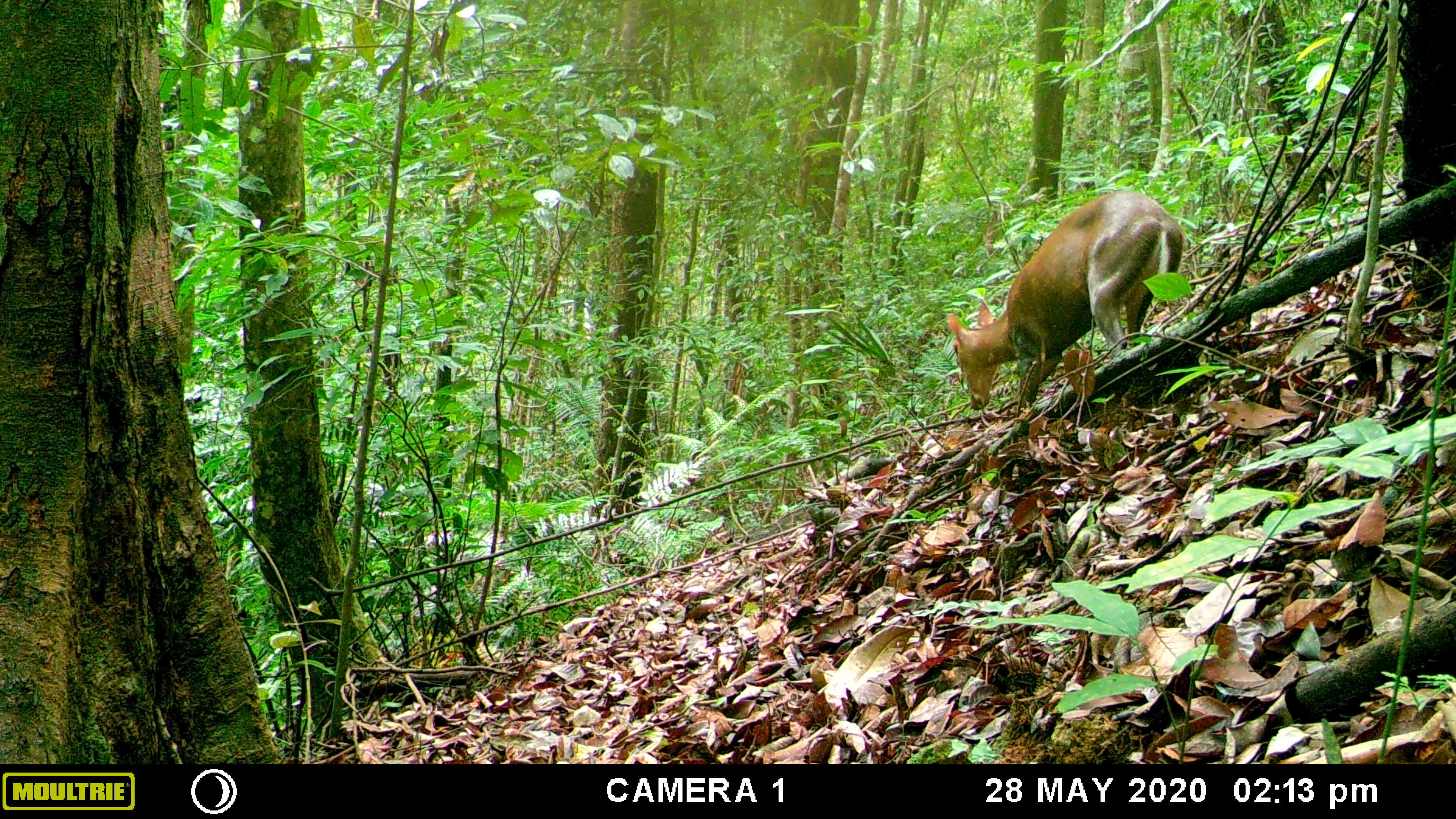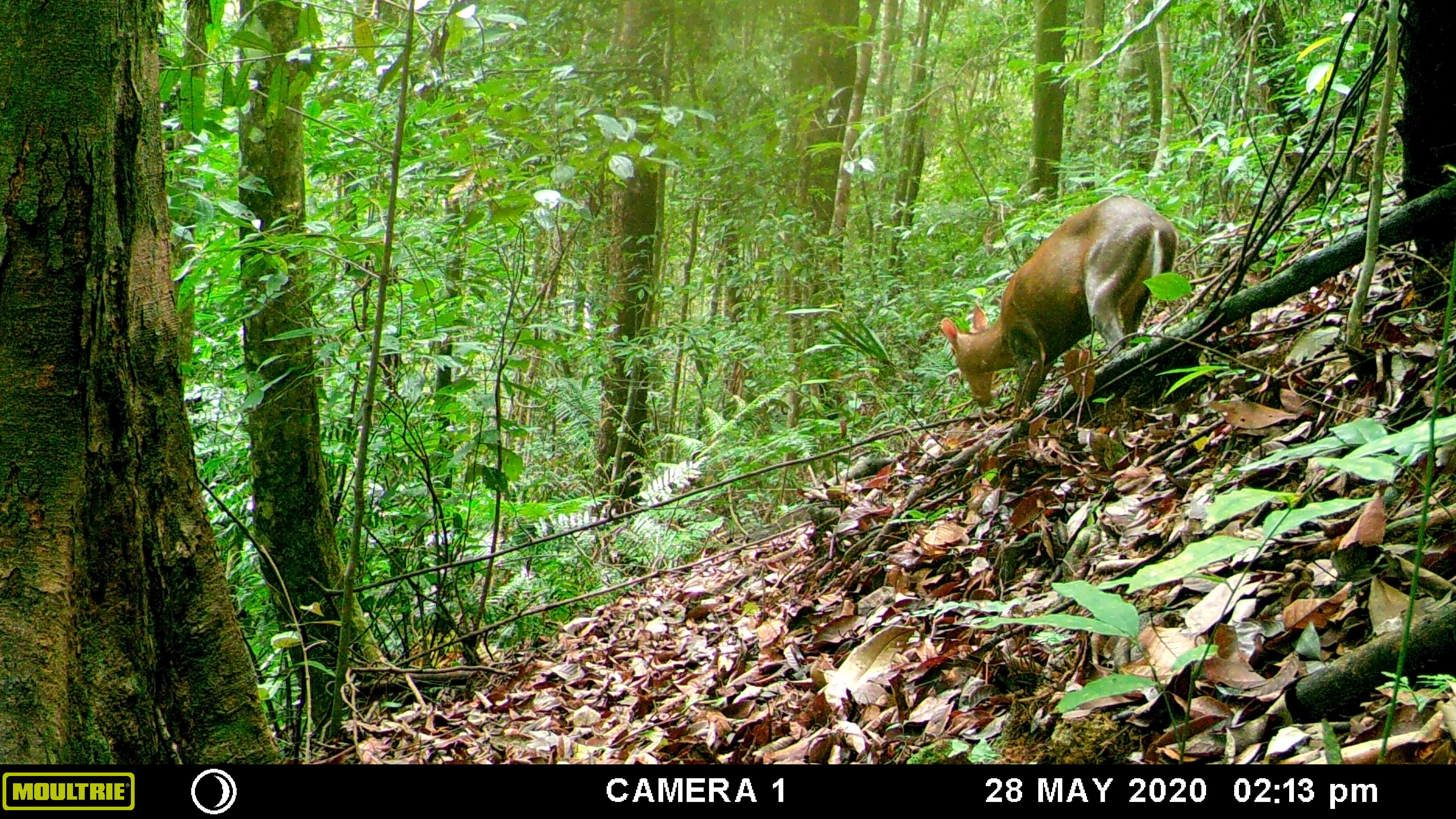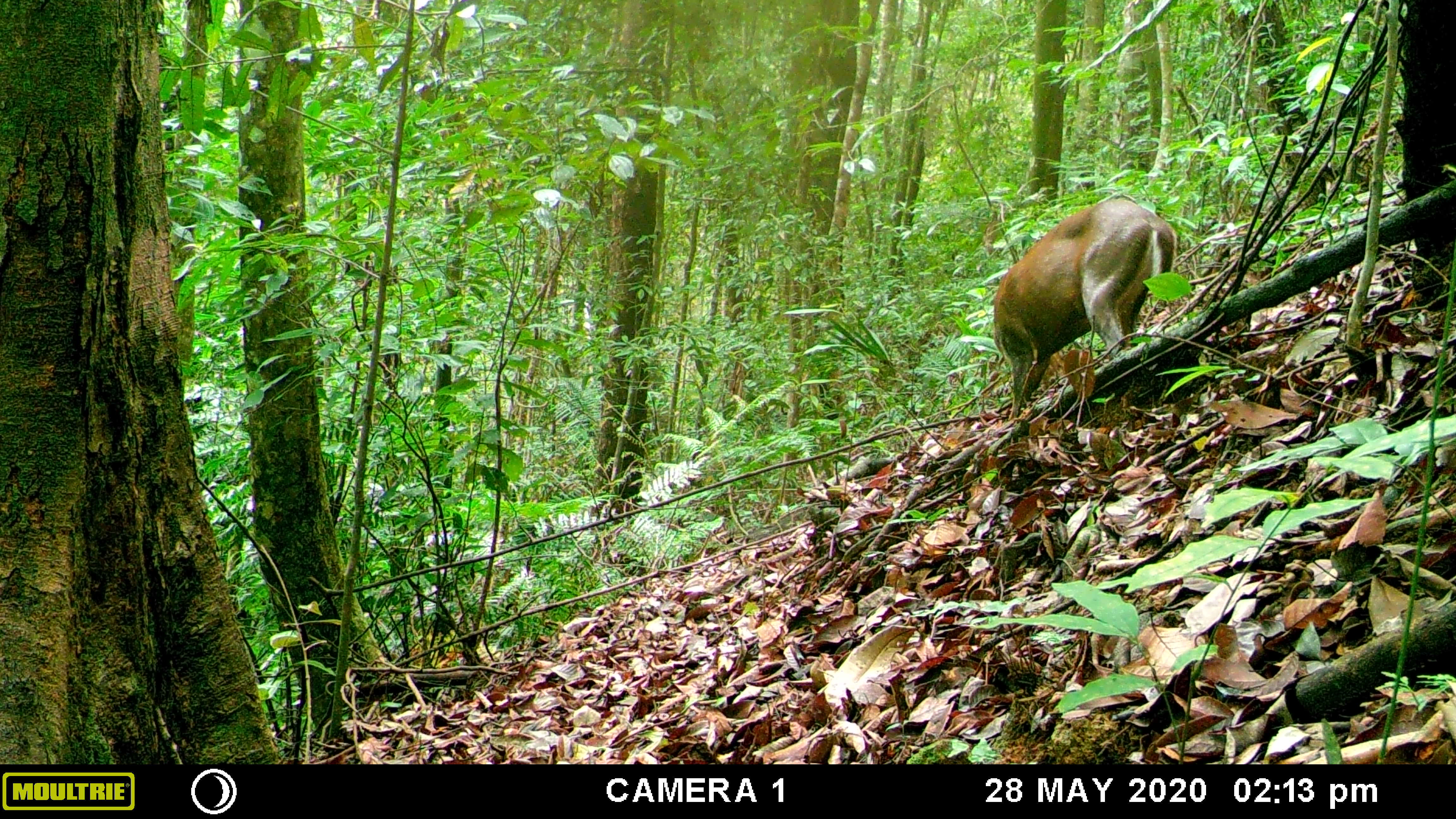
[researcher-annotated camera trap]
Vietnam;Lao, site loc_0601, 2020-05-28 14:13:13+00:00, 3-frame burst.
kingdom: Animalia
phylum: Chordata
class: Mammalia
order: Artiodactyla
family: Cervidae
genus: Muntiacus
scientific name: Muntiacus rooseveltorum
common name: roosevelt's muntjac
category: roosevelts muntjac group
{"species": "roosevelts muntjac group (roosevelt's muntjac) (Muntiacus rooseveltorum)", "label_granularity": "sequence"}